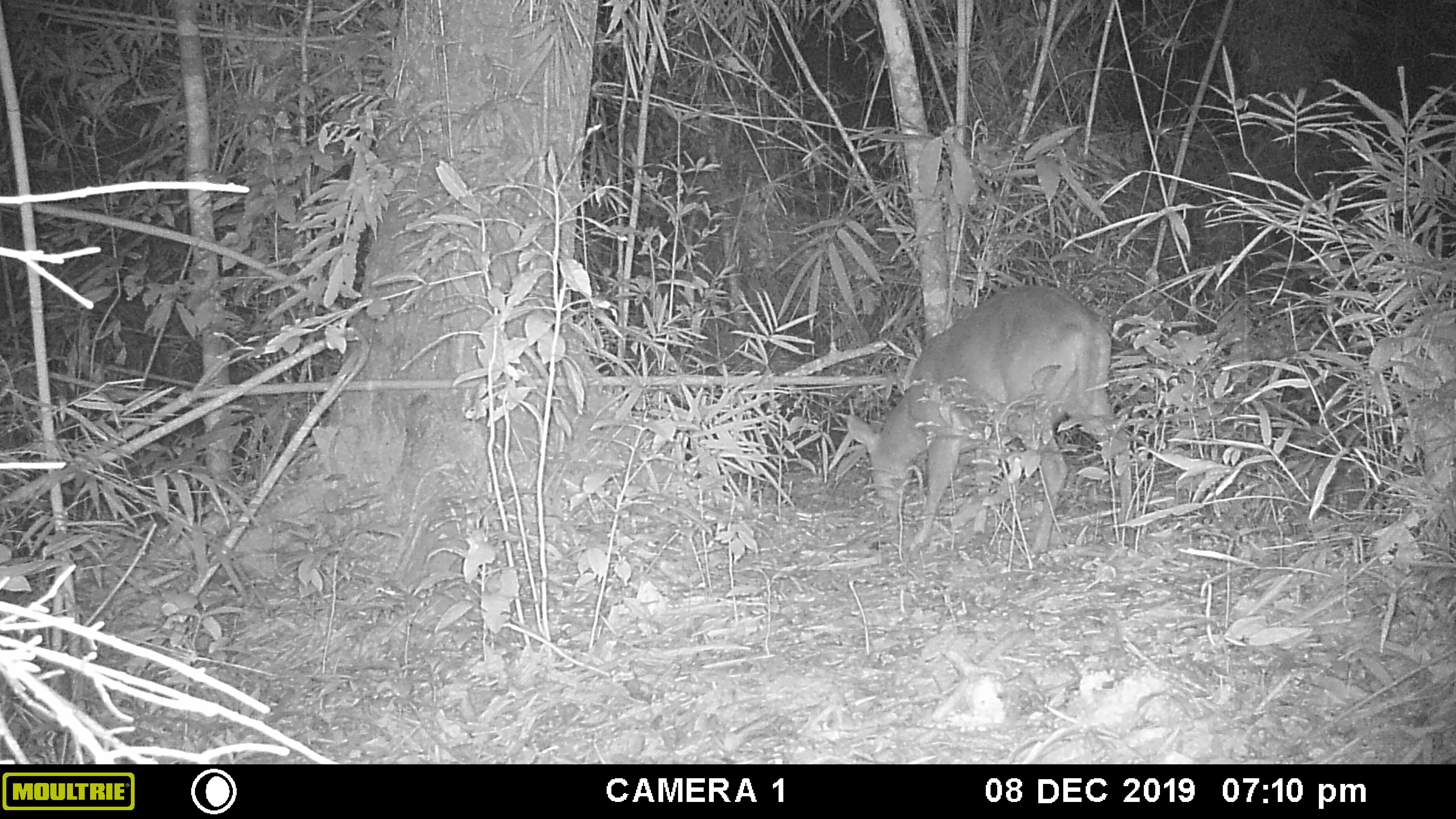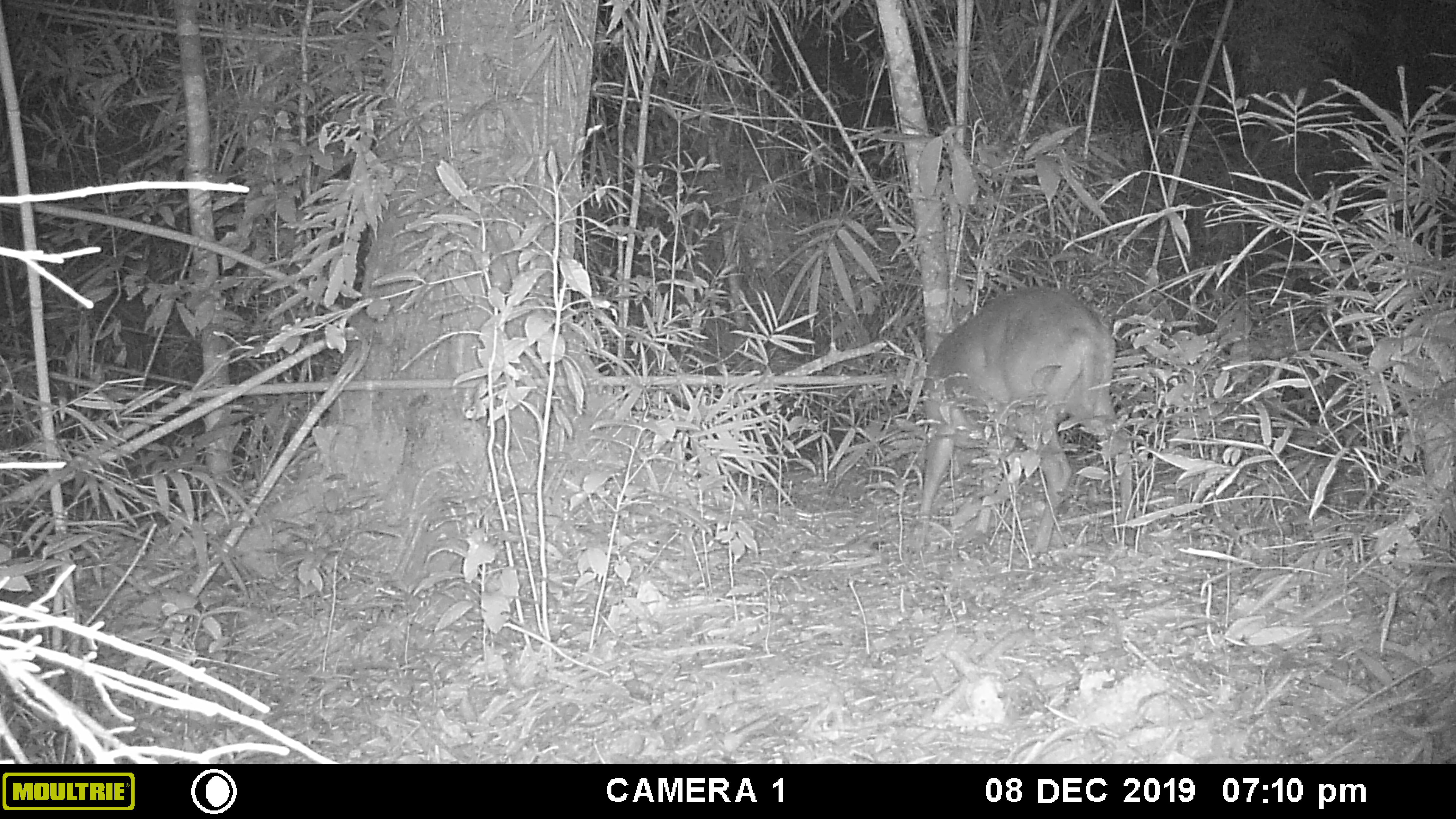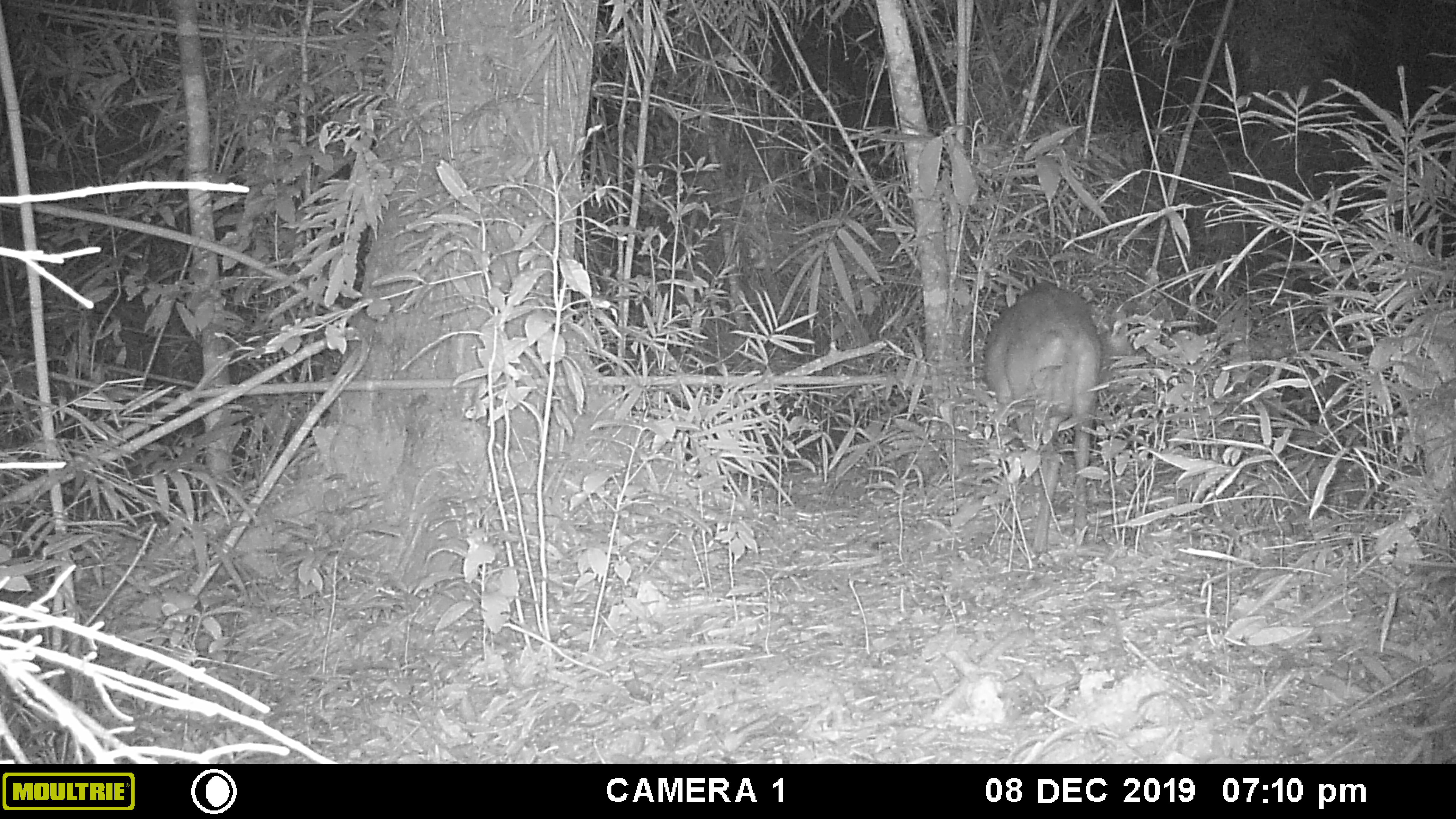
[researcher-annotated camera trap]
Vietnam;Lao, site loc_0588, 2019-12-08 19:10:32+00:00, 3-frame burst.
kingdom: Animalia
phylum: Chordata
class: Mammalia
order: Artiodactyla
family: Cervidae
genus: Muntiacus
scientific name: Muntiacus muntjak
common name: red muntjac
Red muntjac (Muntiacus muntjak). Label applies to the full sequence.